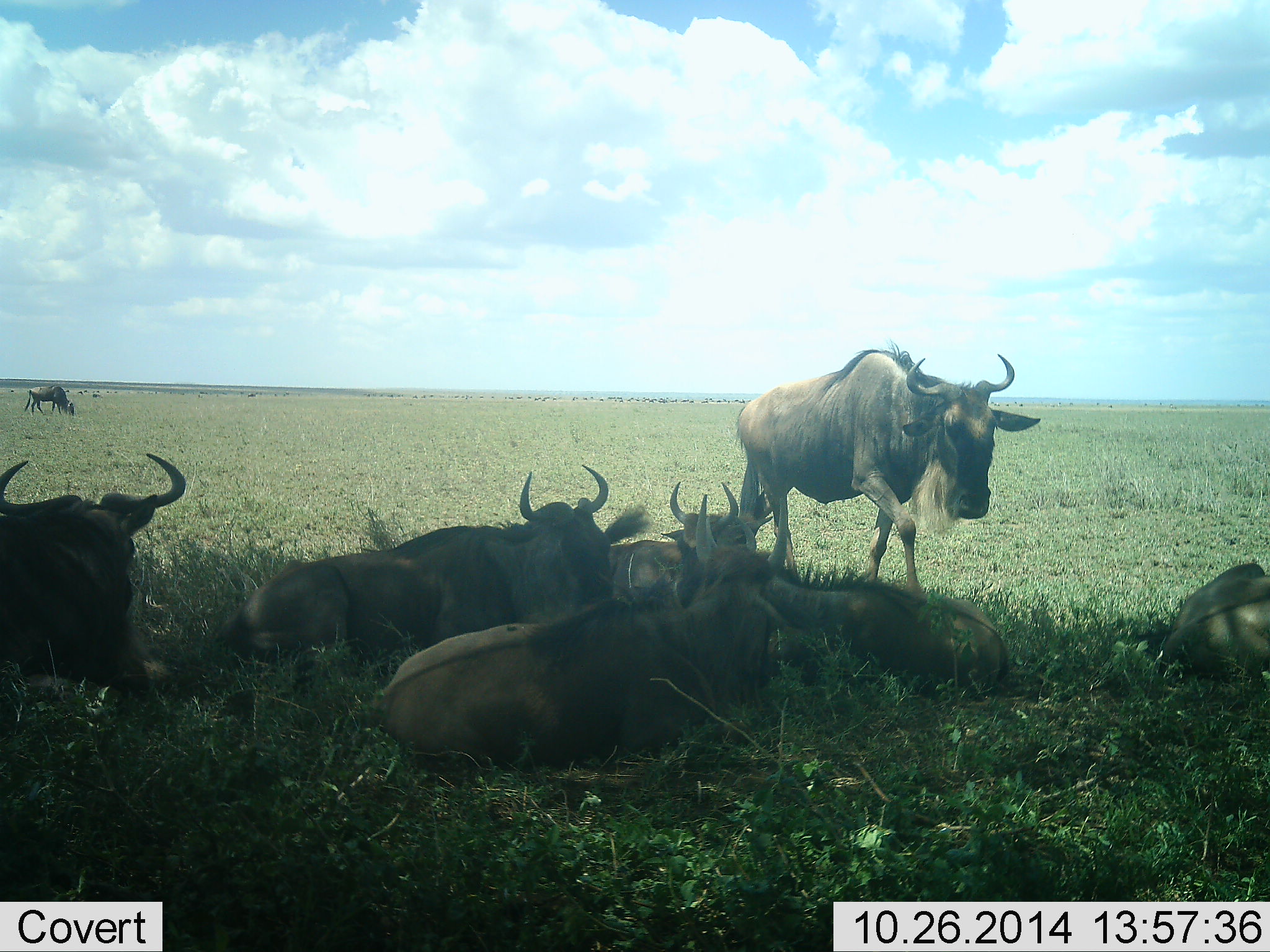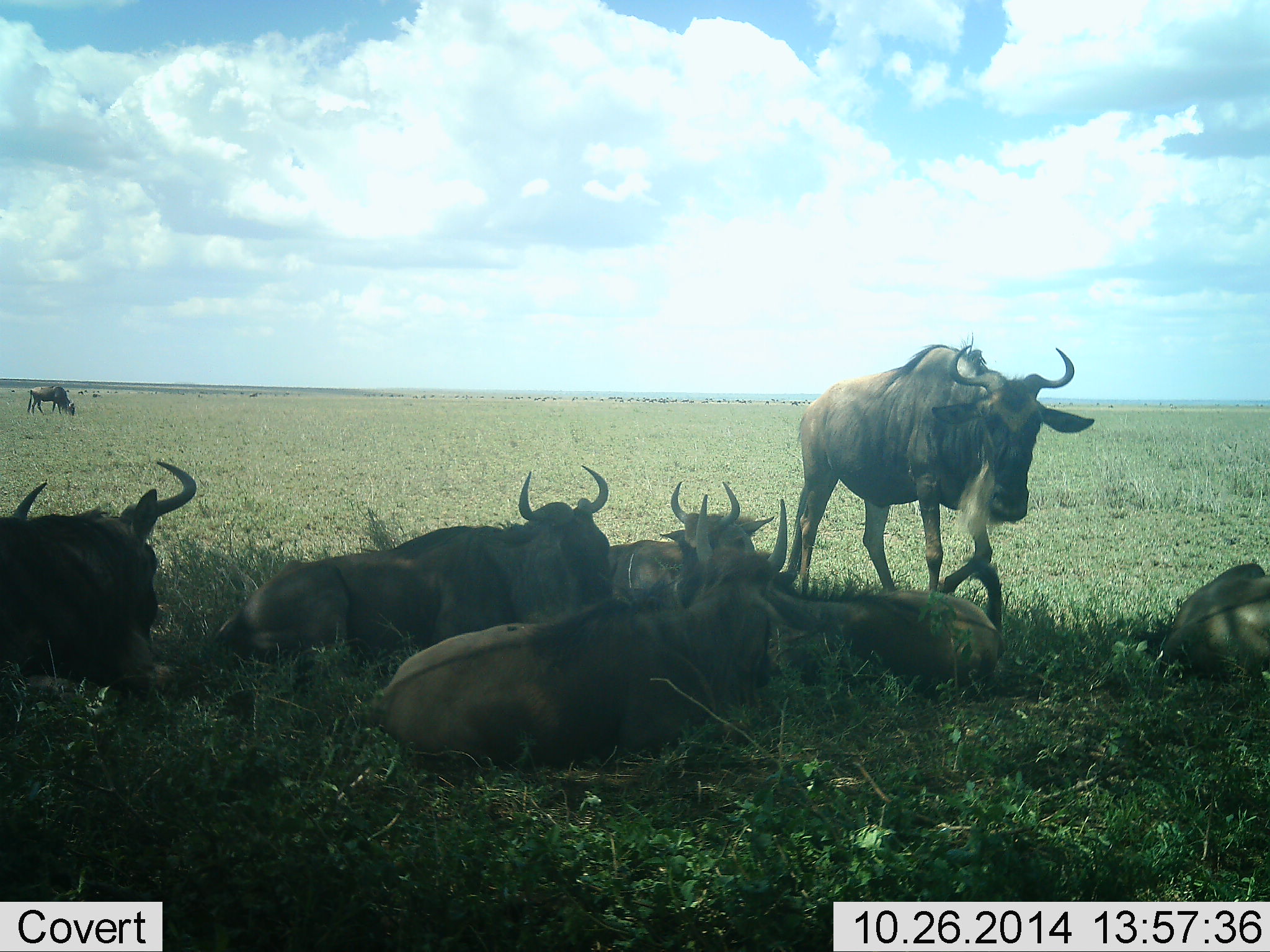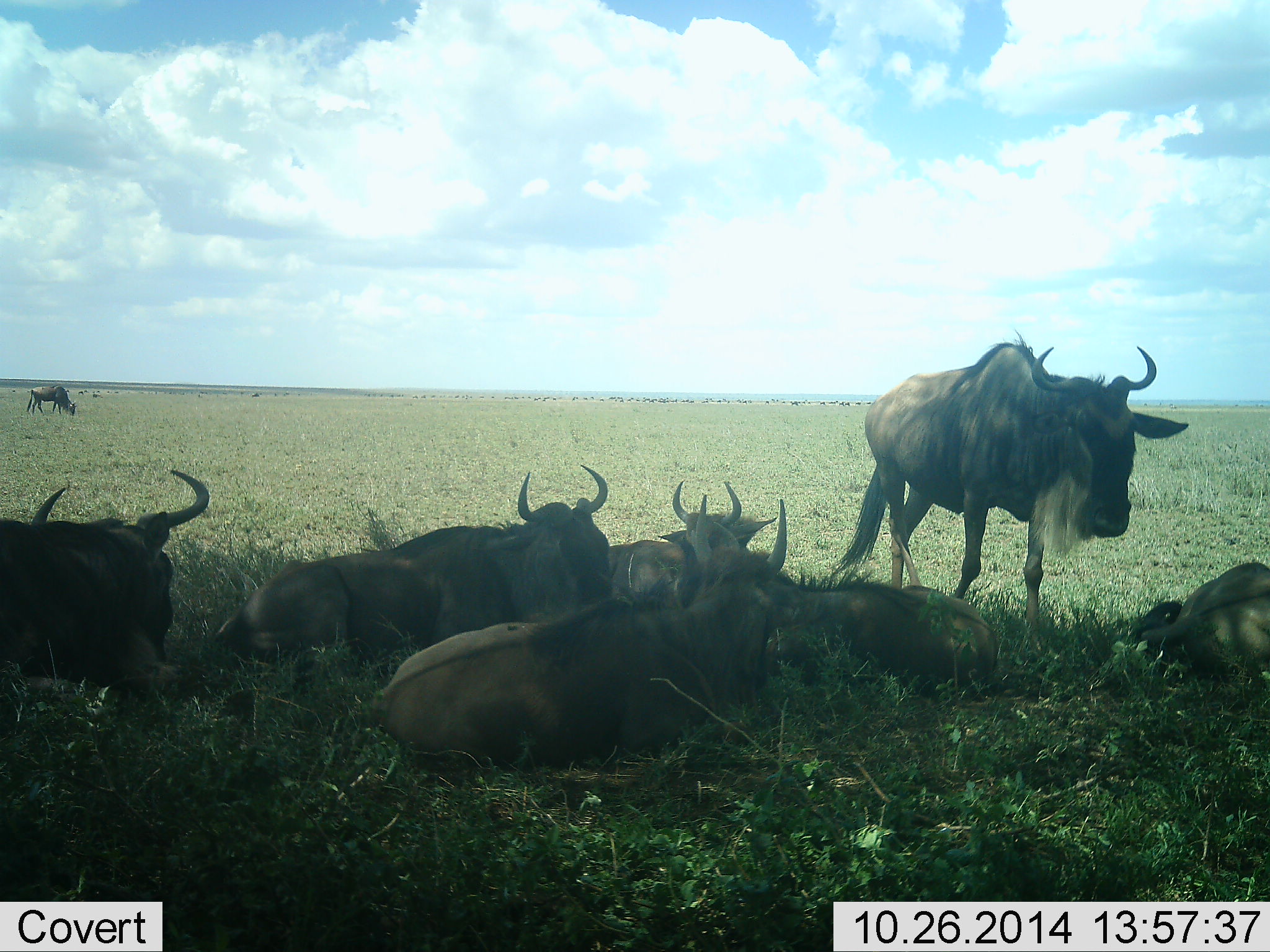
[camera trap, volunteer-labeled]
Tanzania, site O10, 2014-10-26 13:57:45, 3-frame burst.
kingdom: Animalia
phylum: Chordata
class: Mammalia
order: Artiodactyla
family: Bovidae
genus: Connochaetes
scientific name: Connochaetes taurinus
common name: blue wildebeest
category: wildebeest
Wildebeest (blue wildebeest) (Connochaetes taurinus), count 8. Behavior (volunteer vote fractions): standing 70%, resting 100%, moving 50%, interacting 0%. Young present (vote fraction): 0%. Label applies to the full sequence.